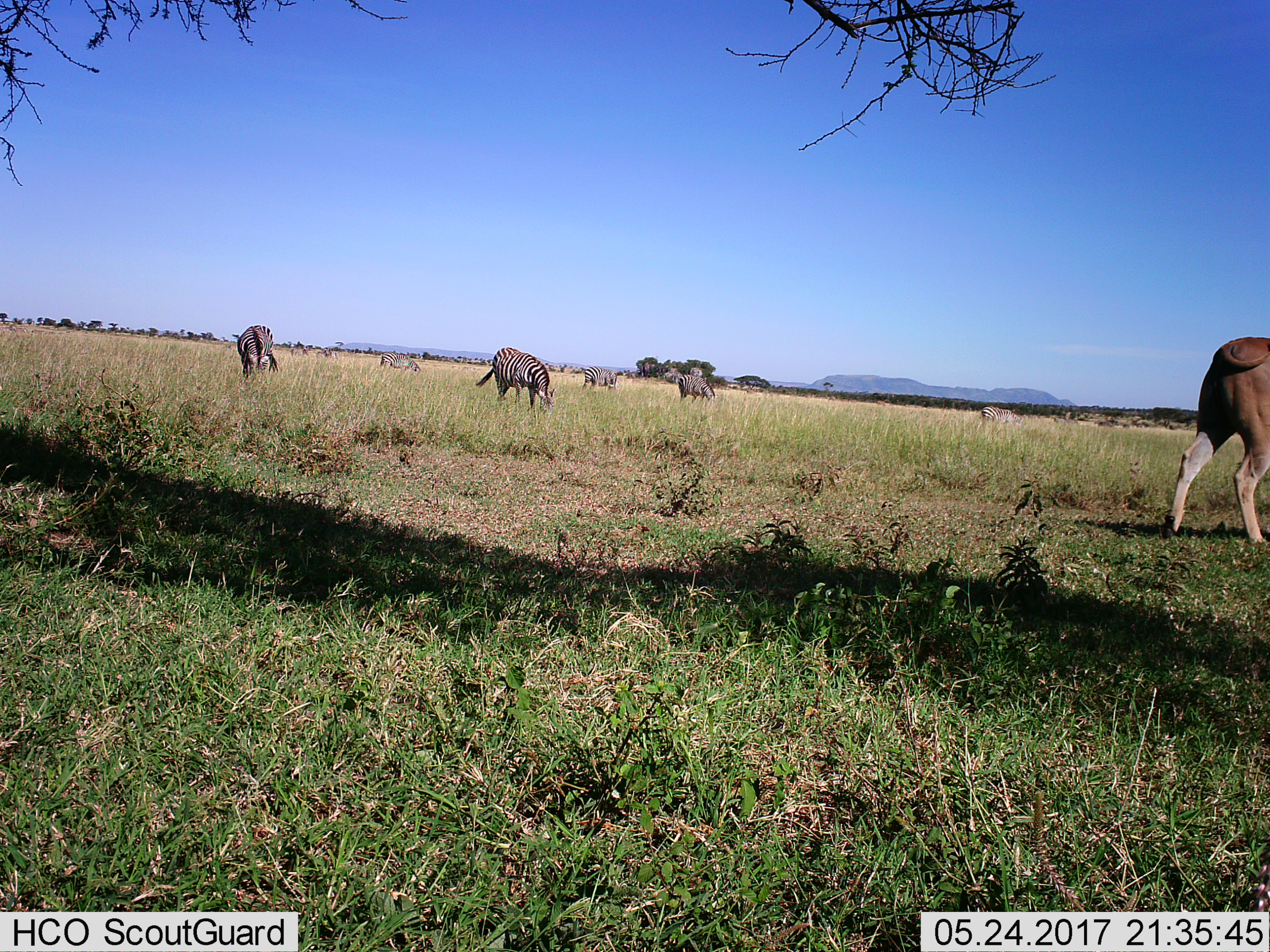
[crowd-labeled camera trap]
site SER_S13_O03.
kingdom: Animalia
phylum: Chordata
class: Mammalia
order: Perissodactyla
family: Equidae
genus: Equus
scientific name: Equus quagga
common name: plains zebra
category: zebraplains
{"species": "zebraplains (plains zebra) (Equus quagga)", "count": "6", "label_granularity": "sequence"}